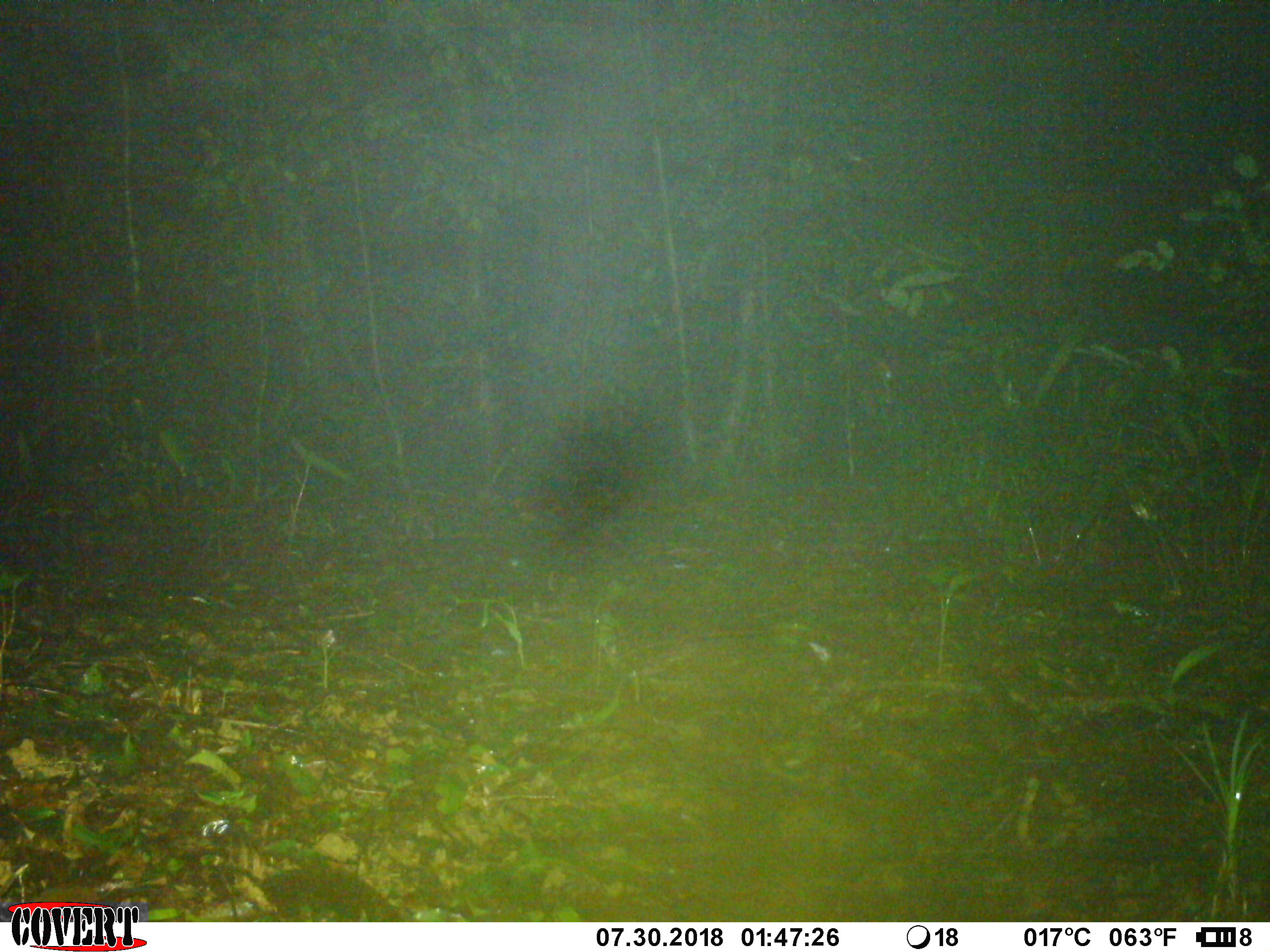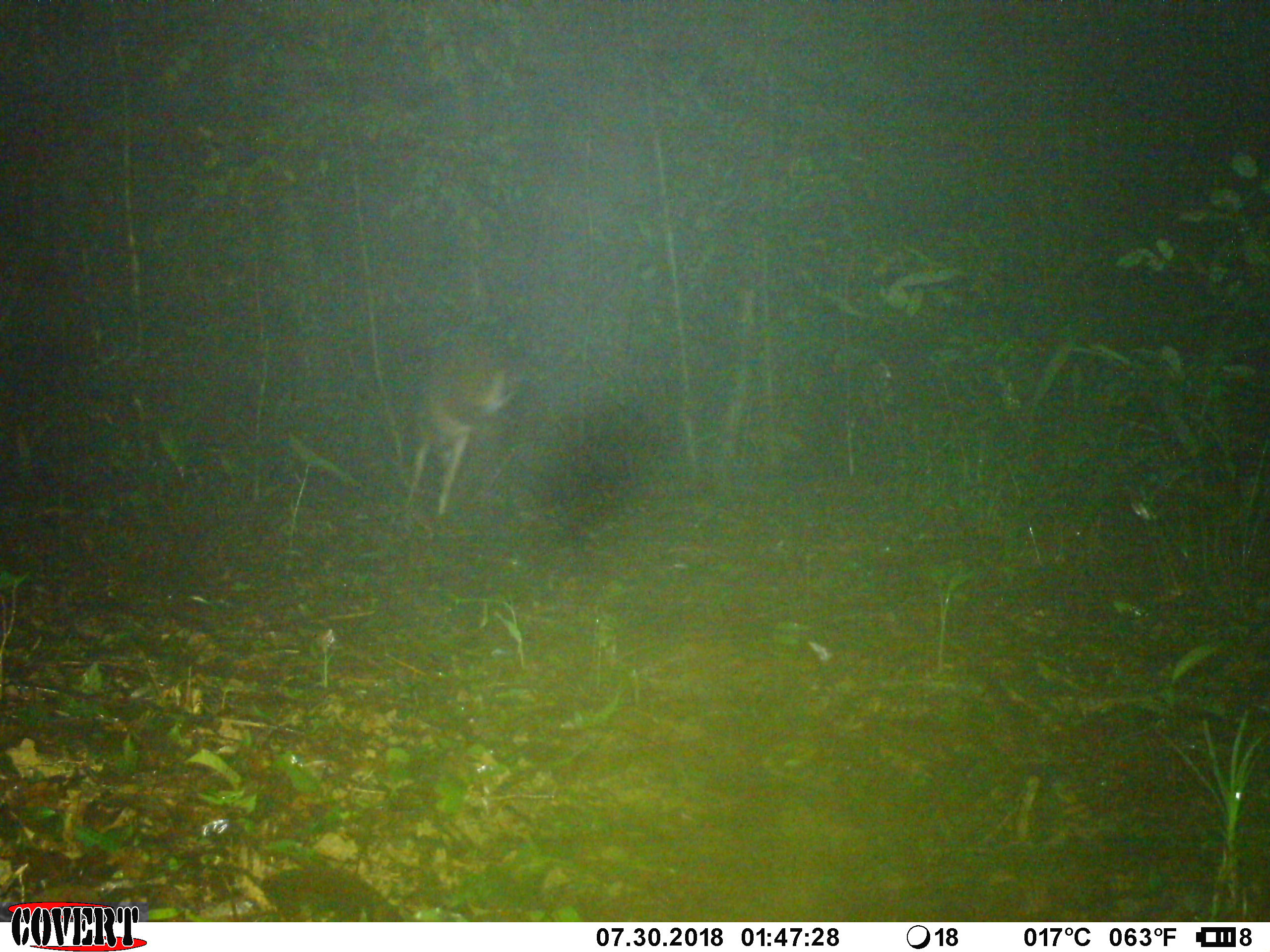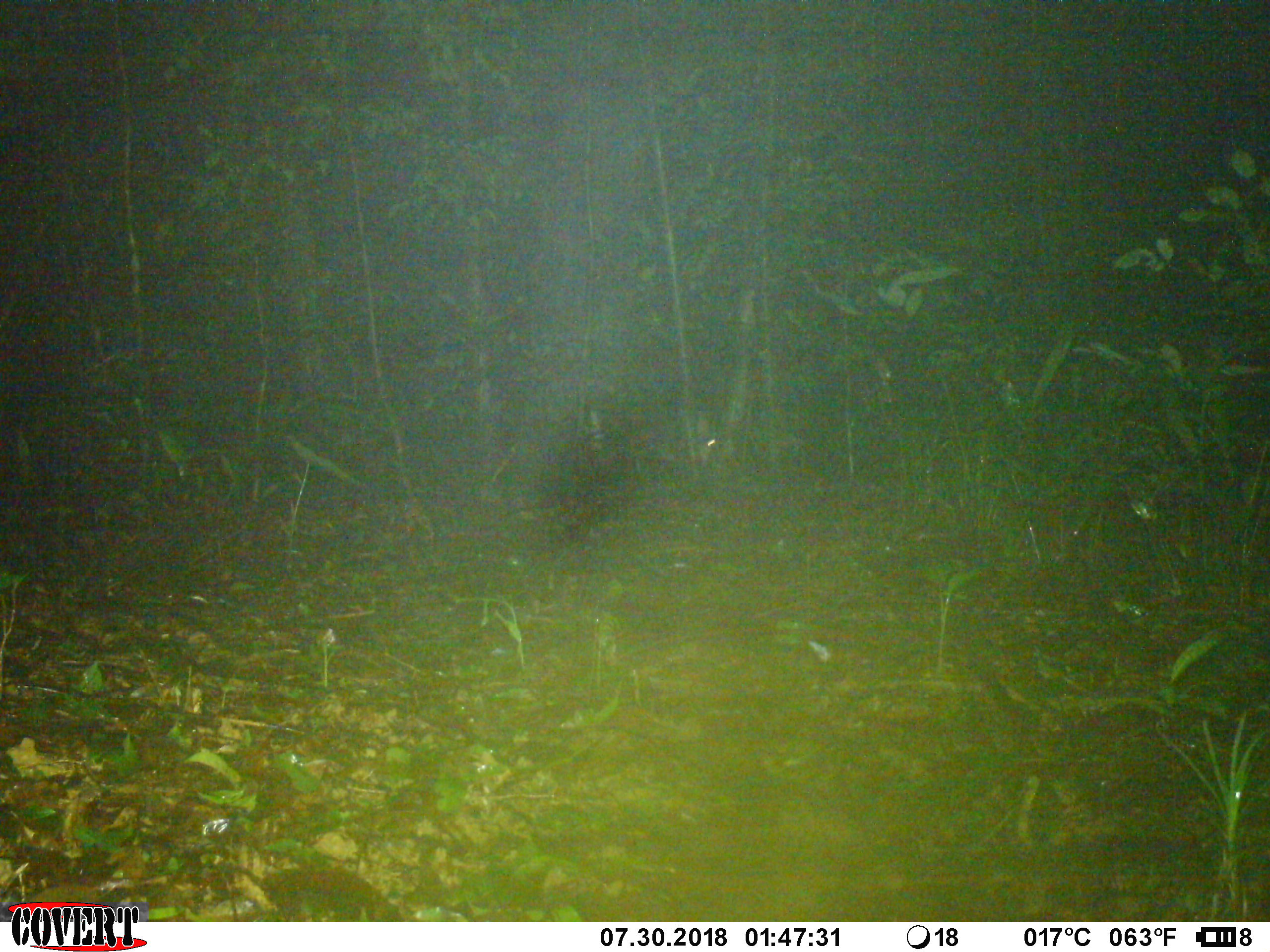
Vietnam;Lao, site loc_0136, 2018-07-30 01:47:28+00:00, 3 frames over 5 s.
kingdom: Animalia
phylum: Chordata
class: Mammalia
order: Artiodactyla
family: Cervidae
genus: Muntiacus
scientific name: Muntiacus vuquangensis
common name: large-antlered muntjac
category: large antlered muntjac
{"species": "large antlered muntjac (large-antlered muntjac) (Muntiacus vuquangensis)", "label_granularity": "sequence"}